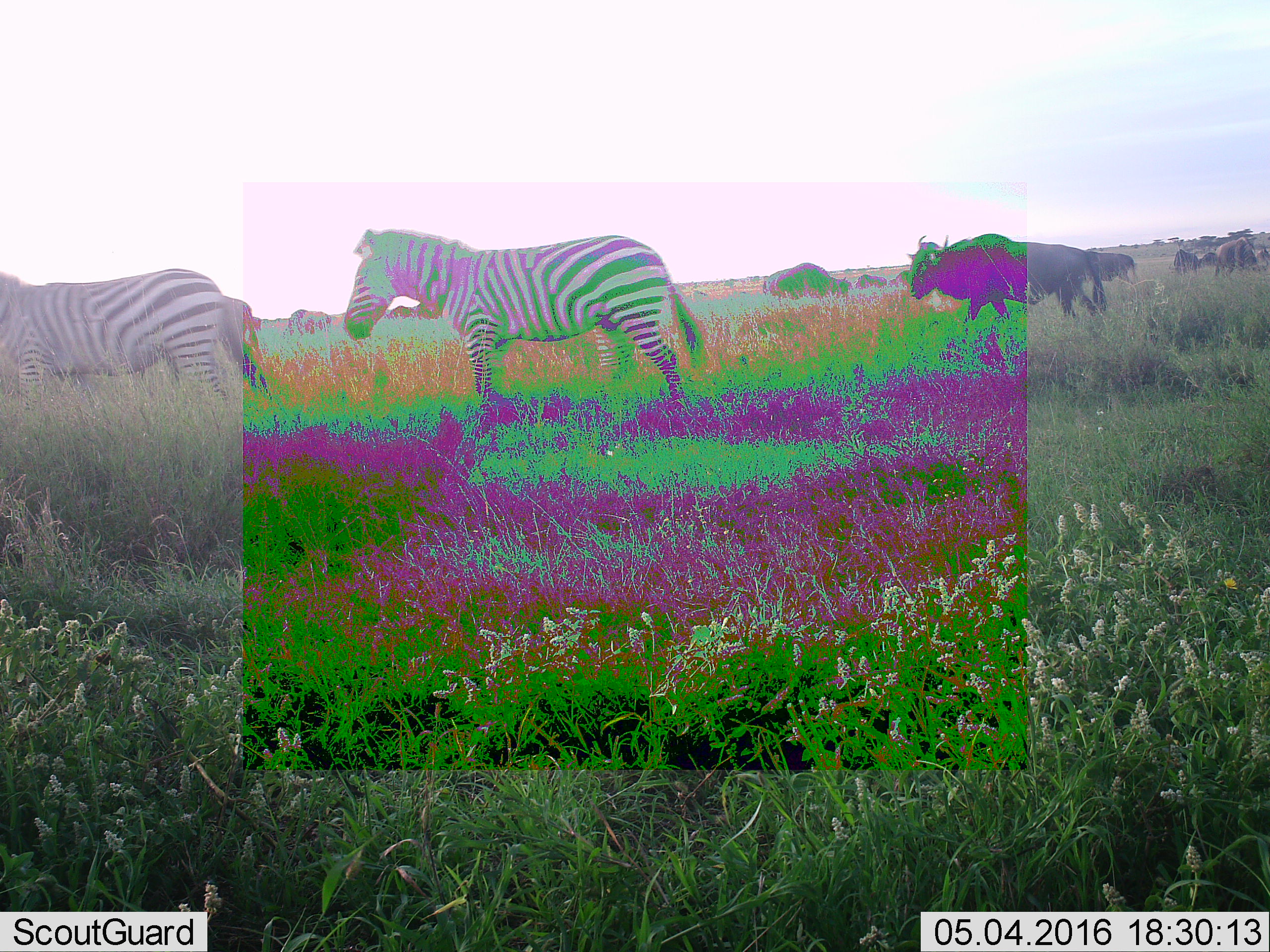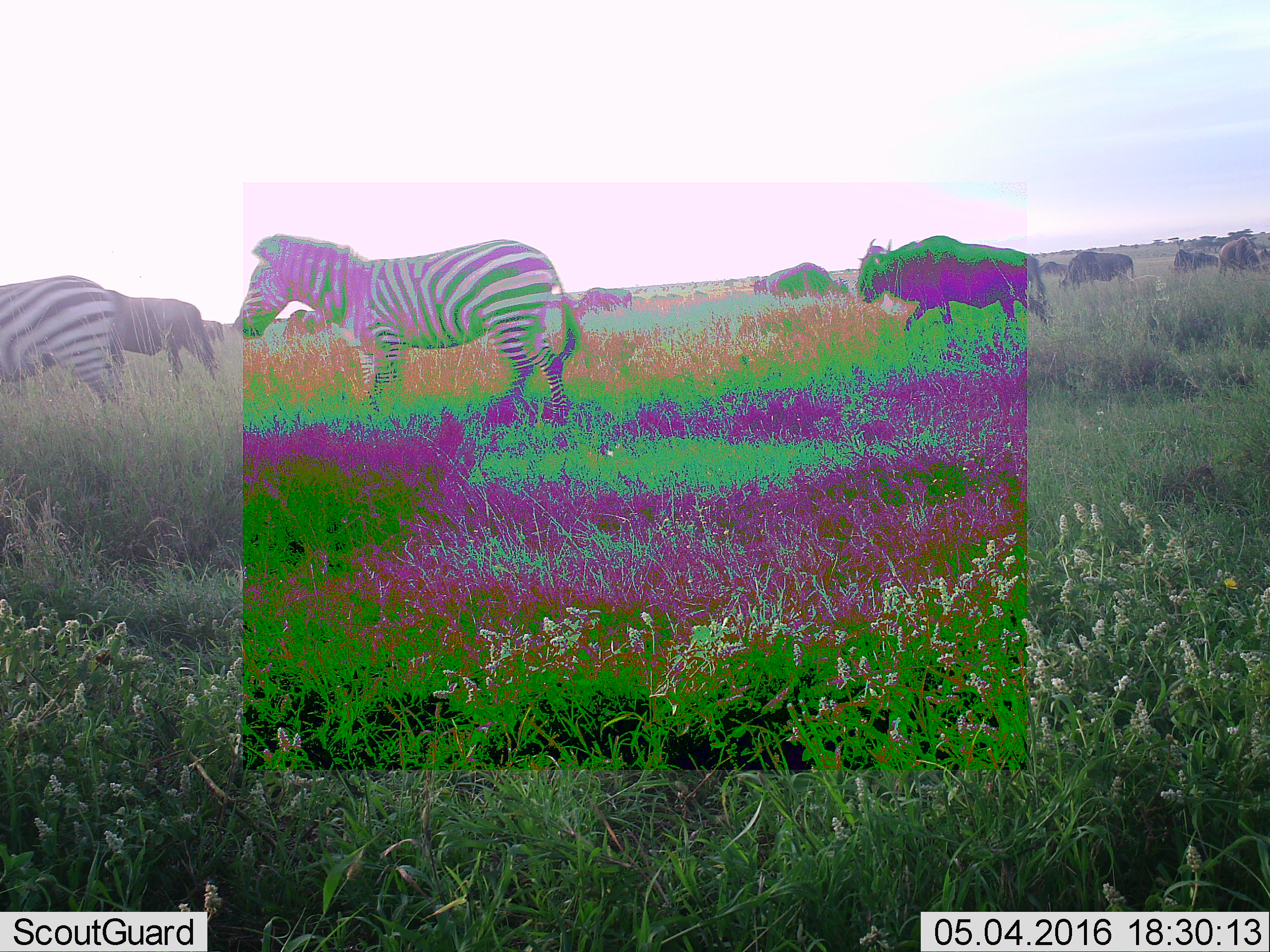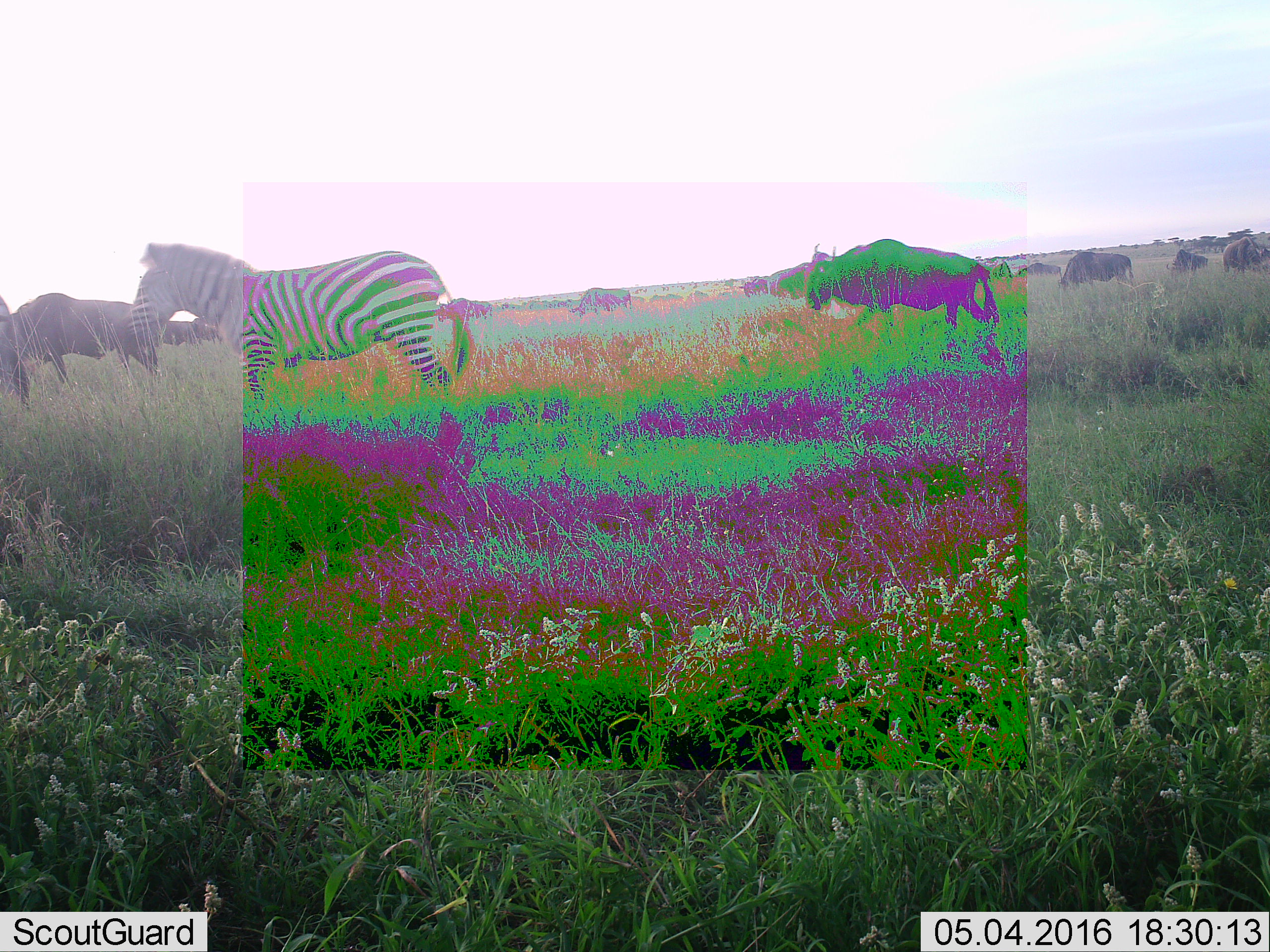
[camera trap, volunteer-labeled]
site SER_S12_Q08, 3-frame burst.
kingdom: Animalia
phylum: Chordata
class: Mammalia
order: Artiodactyla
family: Bovidae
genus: Connochaetes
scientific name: Connochaetes taurinus taurinus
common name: blue wildebeest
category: wildebeestblue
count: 11-50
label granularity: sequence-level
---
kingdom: Animalia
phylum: Chordata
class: Mammalia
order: Perissodactyla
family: Equidae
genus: Equus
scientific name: Equus quagga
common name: plains zebra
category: zebraplains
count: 2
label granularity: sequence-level